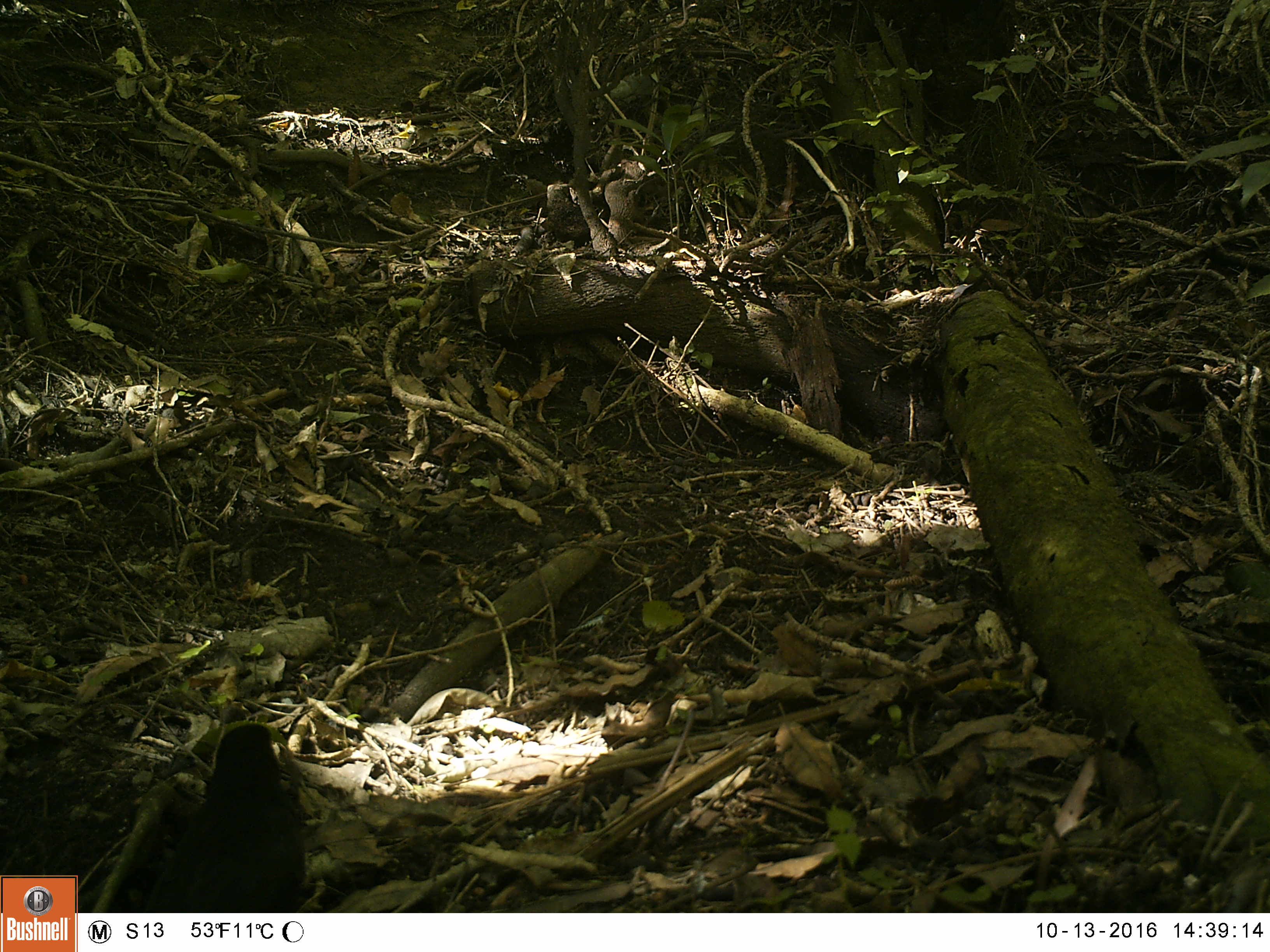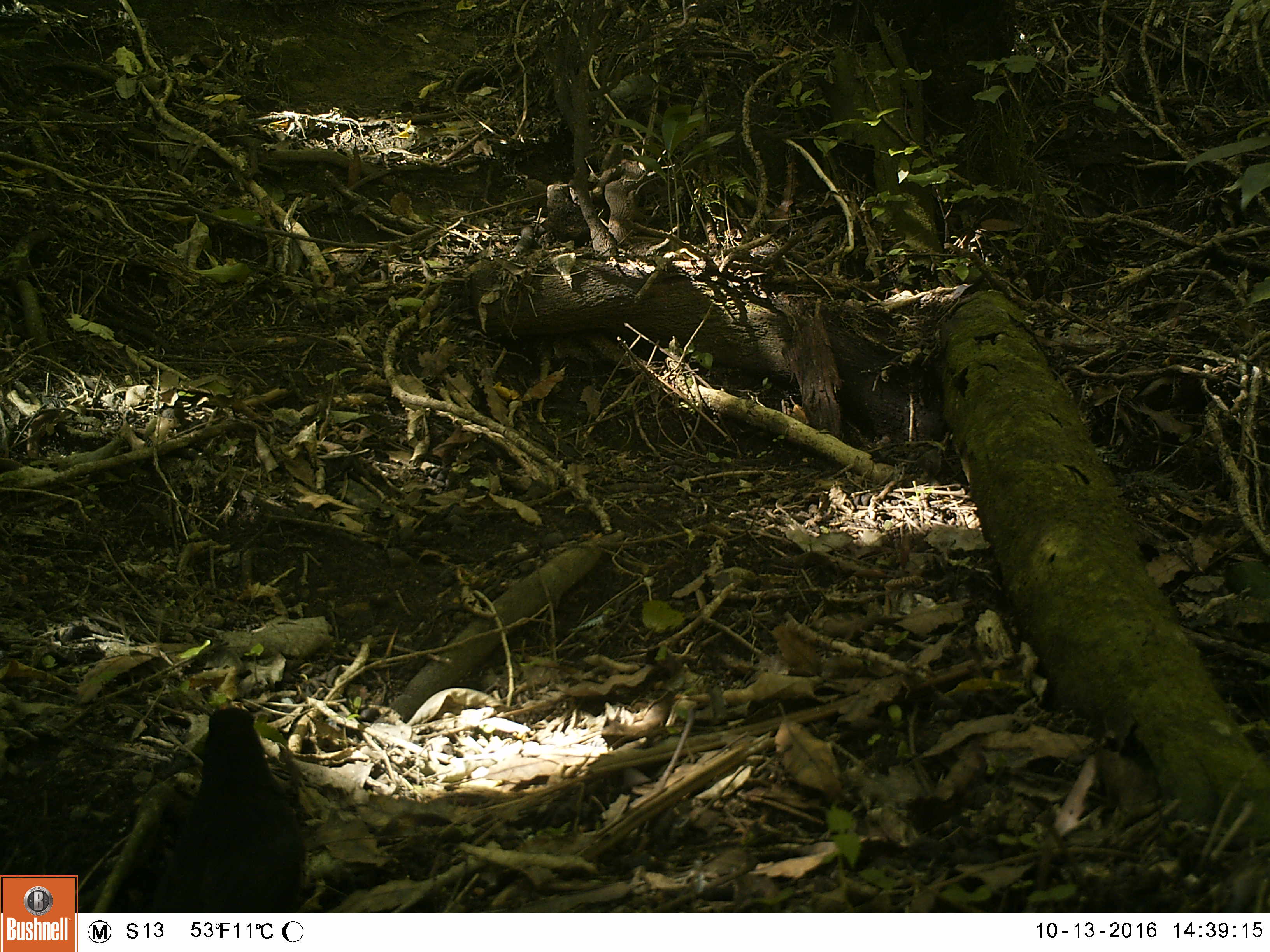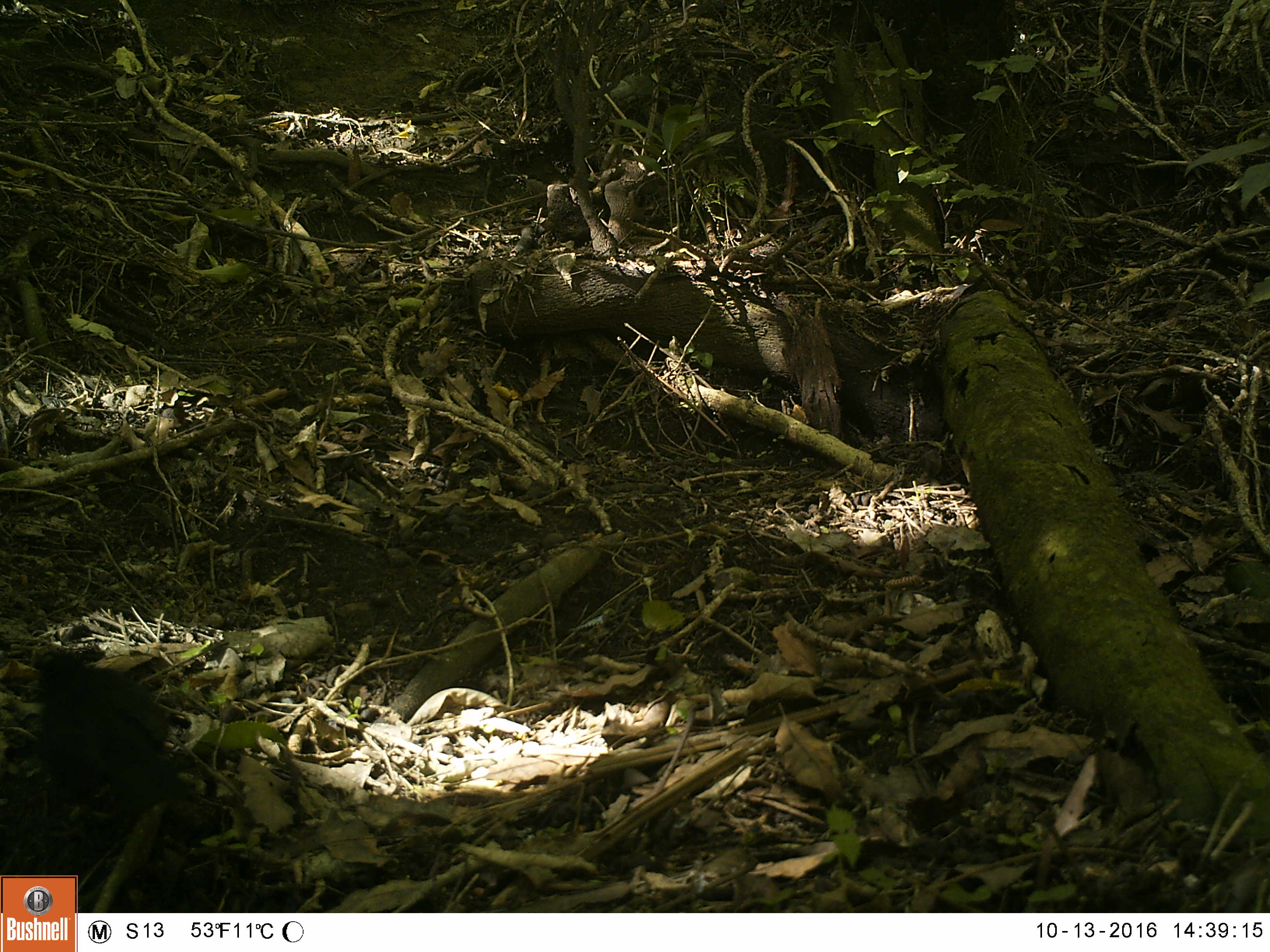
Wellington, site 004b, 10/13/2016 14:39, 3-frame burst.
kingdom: Animalia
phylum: Chordata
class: Aves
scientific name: Aves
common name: bird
Bird (Aves).